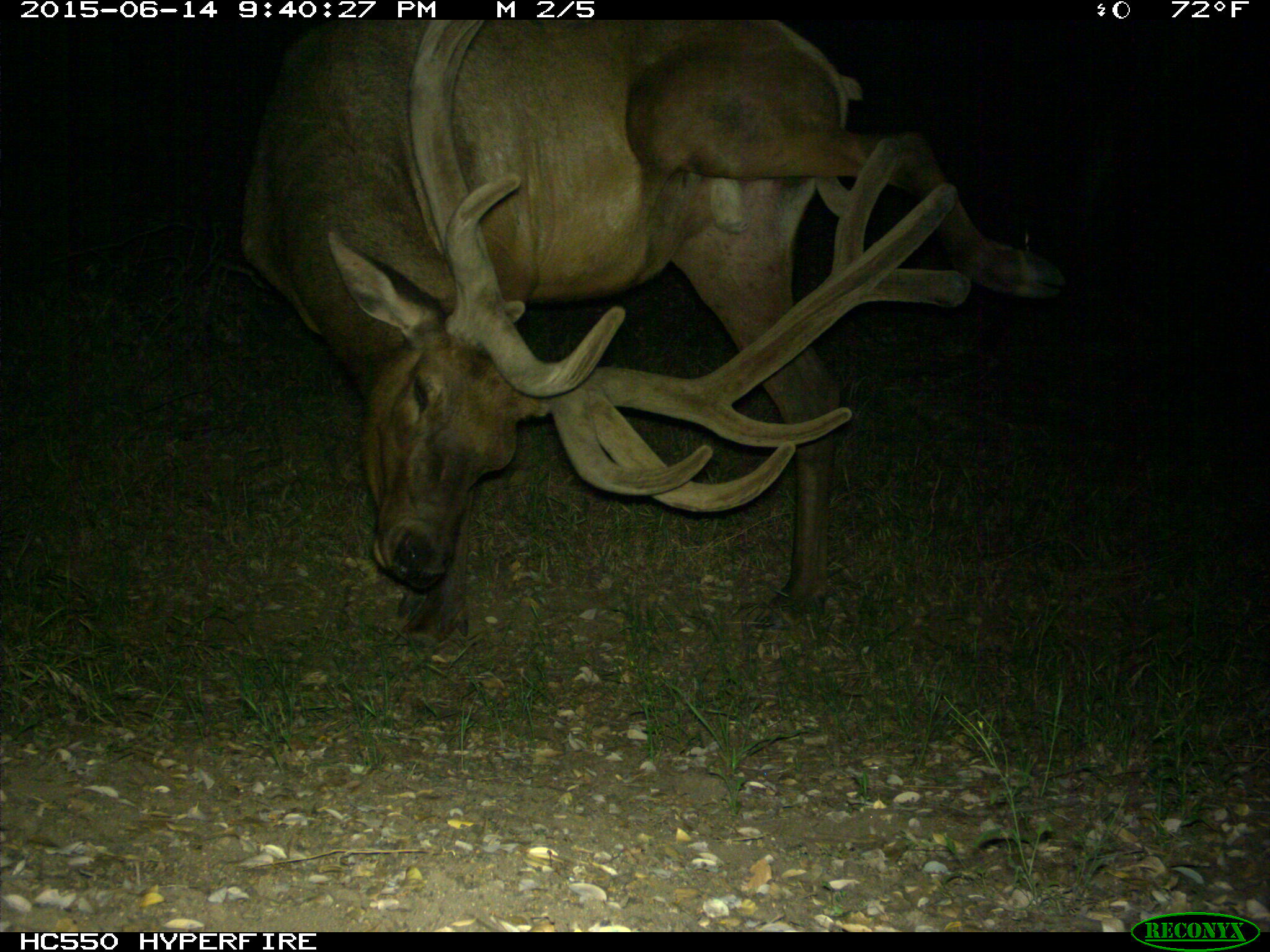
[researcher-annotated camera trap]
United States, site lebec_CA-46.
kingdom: Animalia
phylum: Chordata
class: Mammalia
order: Artiodactyla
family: Cervidae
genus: Cervus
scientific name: Cervus canadensis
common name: elk